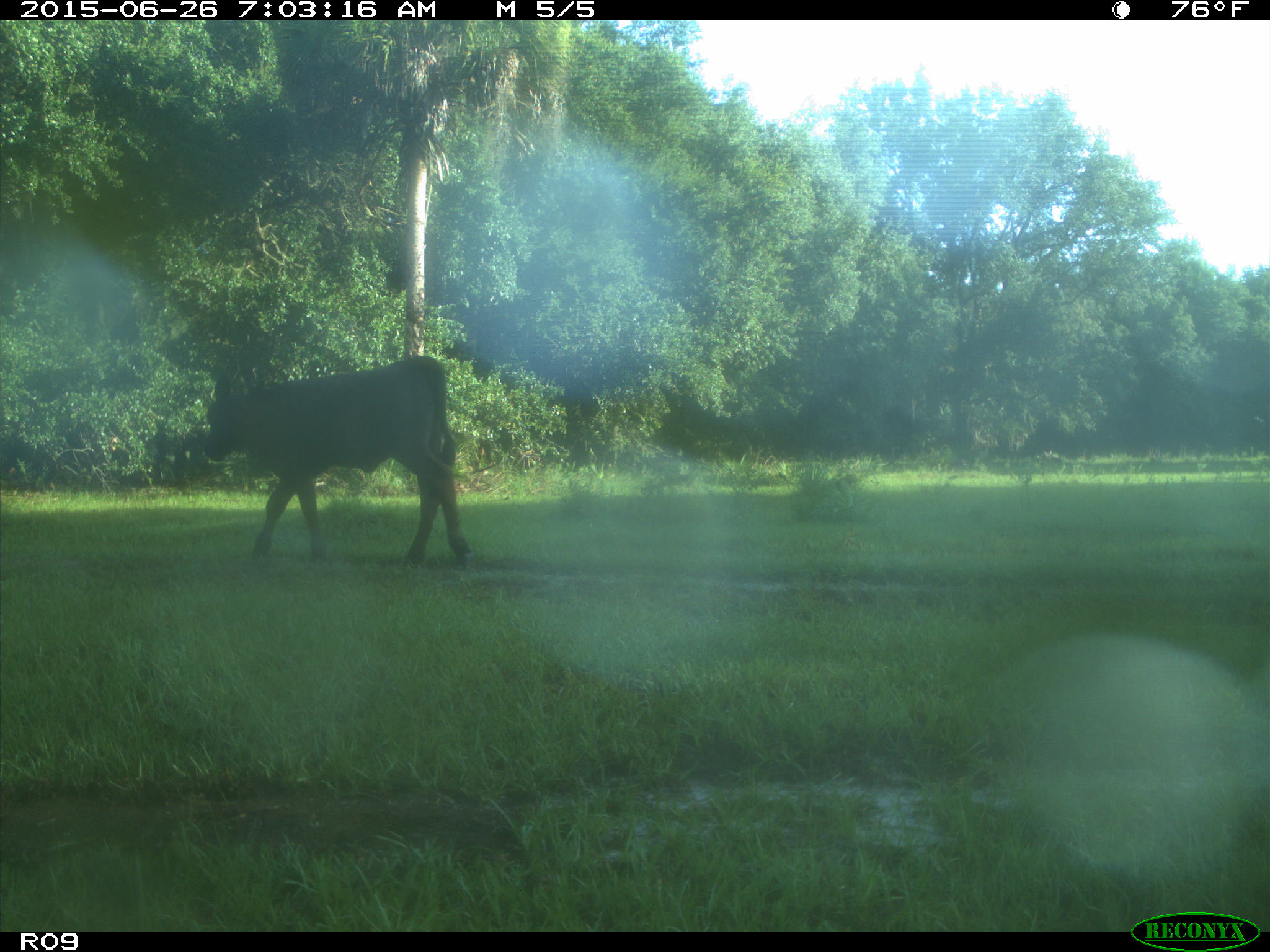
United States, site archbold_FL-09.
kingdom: Animalia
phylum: Chordata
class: Mammalia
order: Artiodactyla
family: Bovidae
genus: Bos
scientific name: Bos taurus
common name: domestic cow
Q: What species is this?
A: Bos taurus (domestic cow).